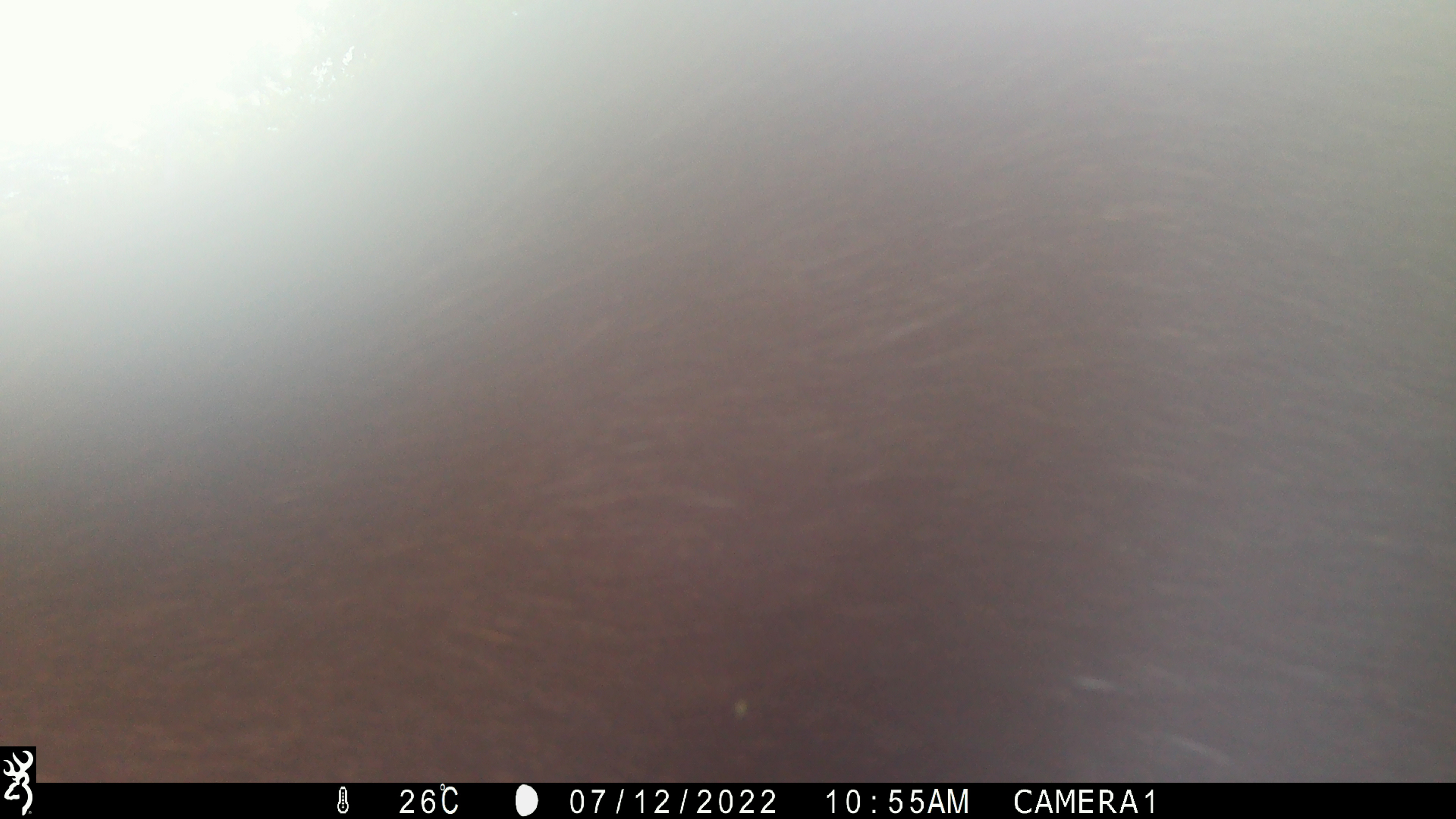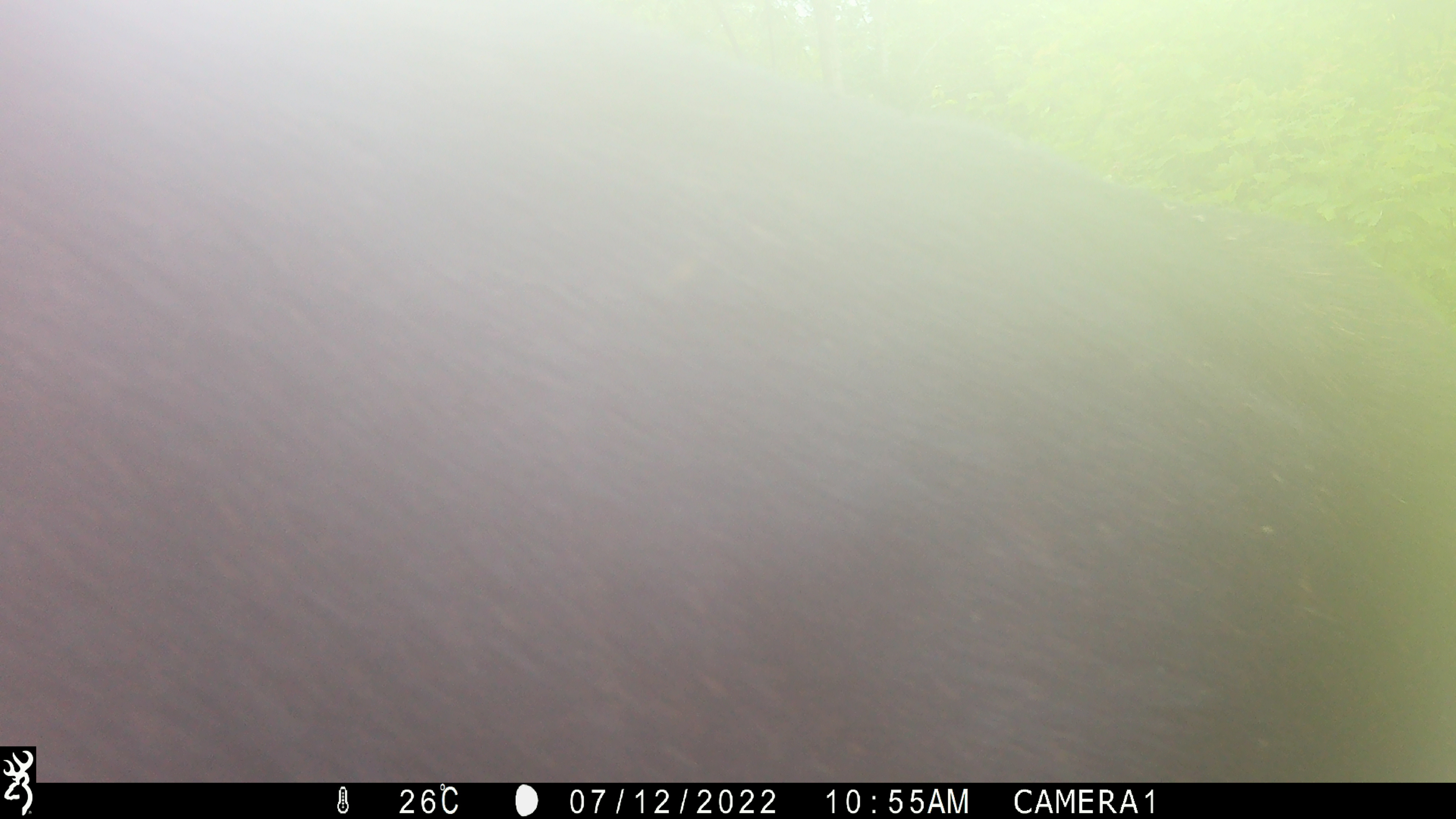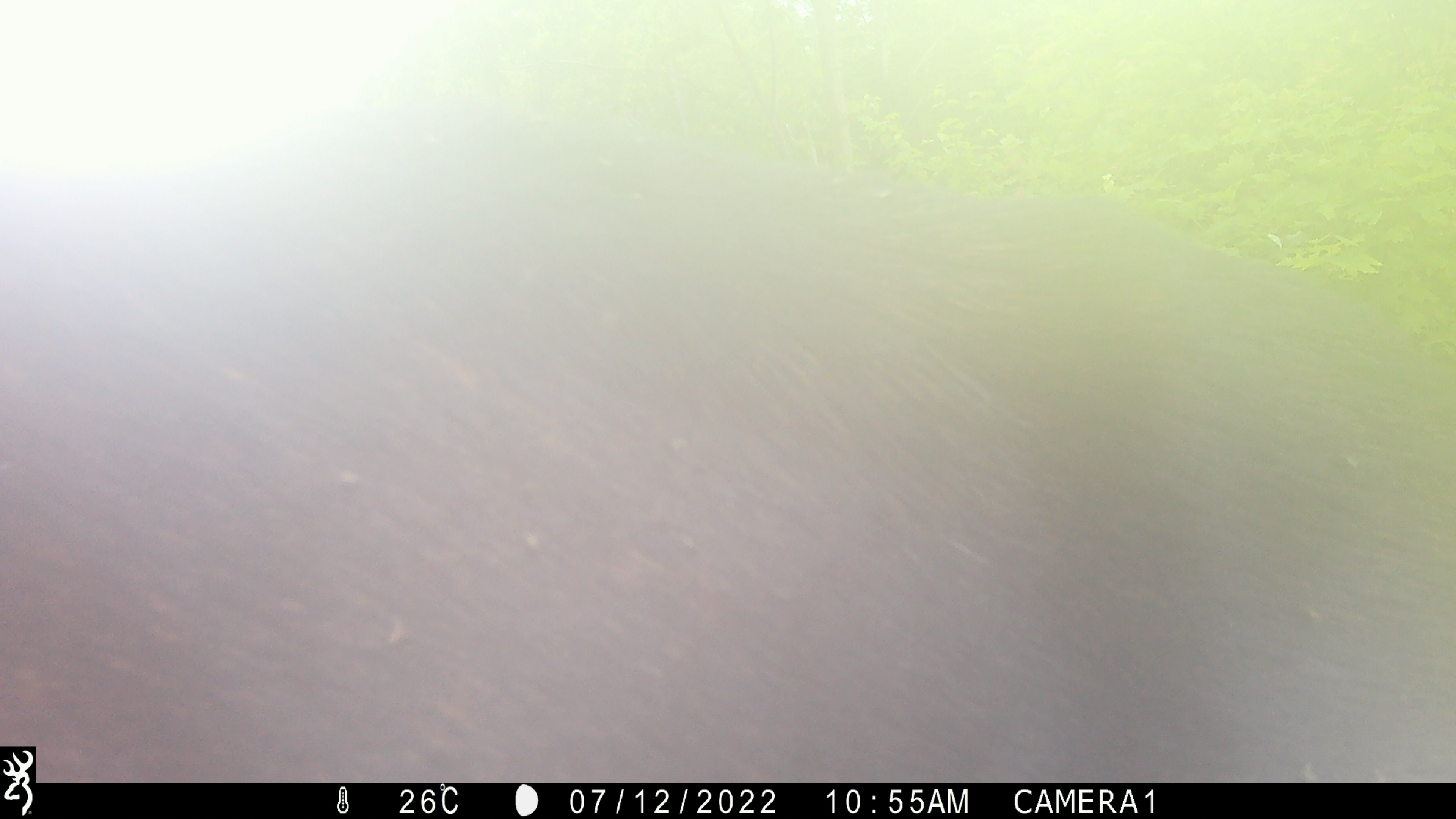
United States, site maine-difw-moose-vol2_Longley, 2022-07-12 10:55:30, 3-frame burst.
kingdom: Animalia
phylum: Chordata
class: Mammalia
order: Artiodactyla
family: Cervidae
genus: Alces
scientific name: Alces alces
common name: moose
Moose (Alces alces).